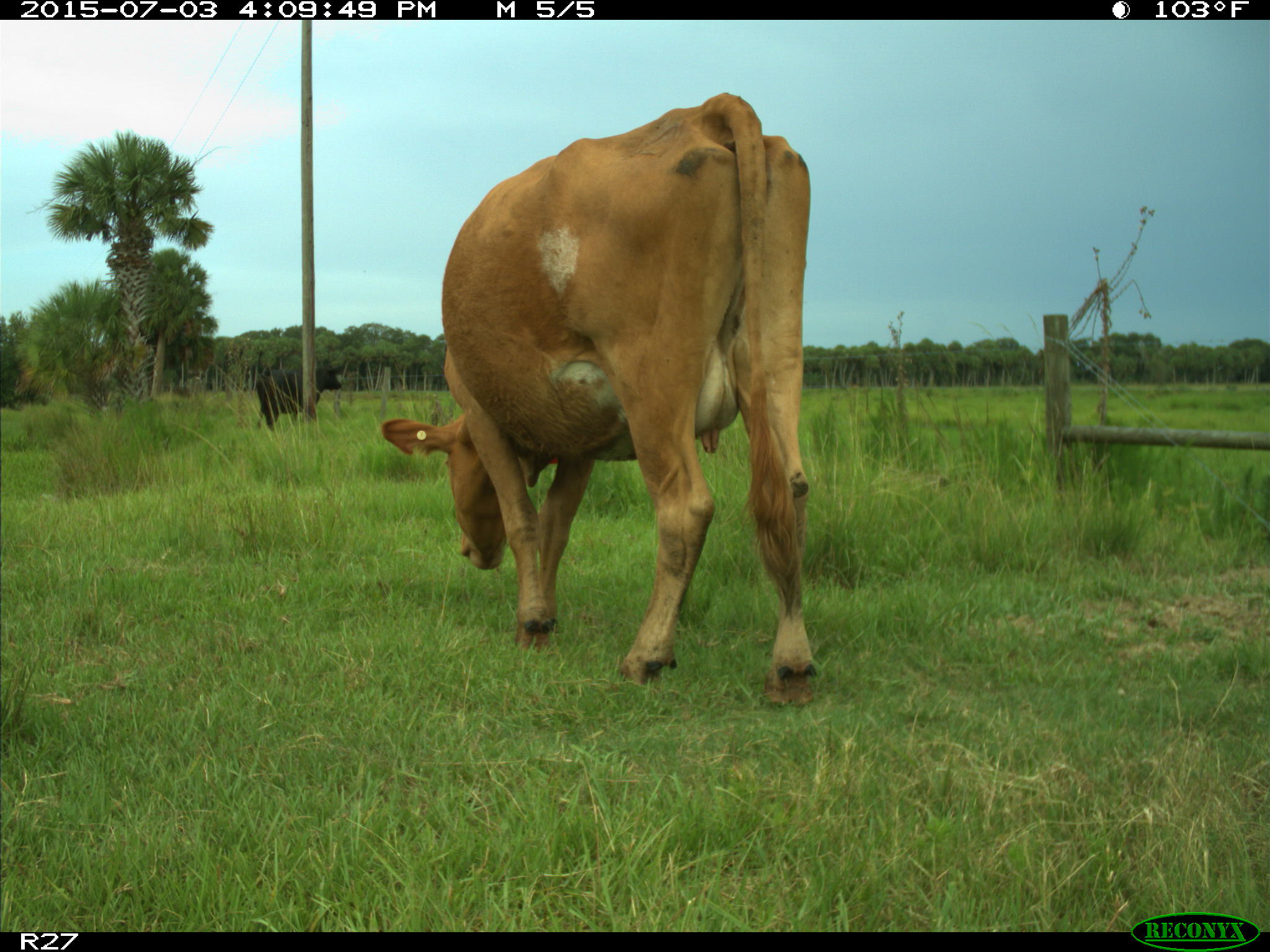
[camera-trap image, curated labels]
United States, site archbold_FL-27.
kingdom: Animalia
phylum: Chordata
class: Mammalia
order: Artiodactyla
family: Bovidae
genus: Bos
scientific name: Bos taurus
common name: domestic cow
Bos taurus (domestic cow).